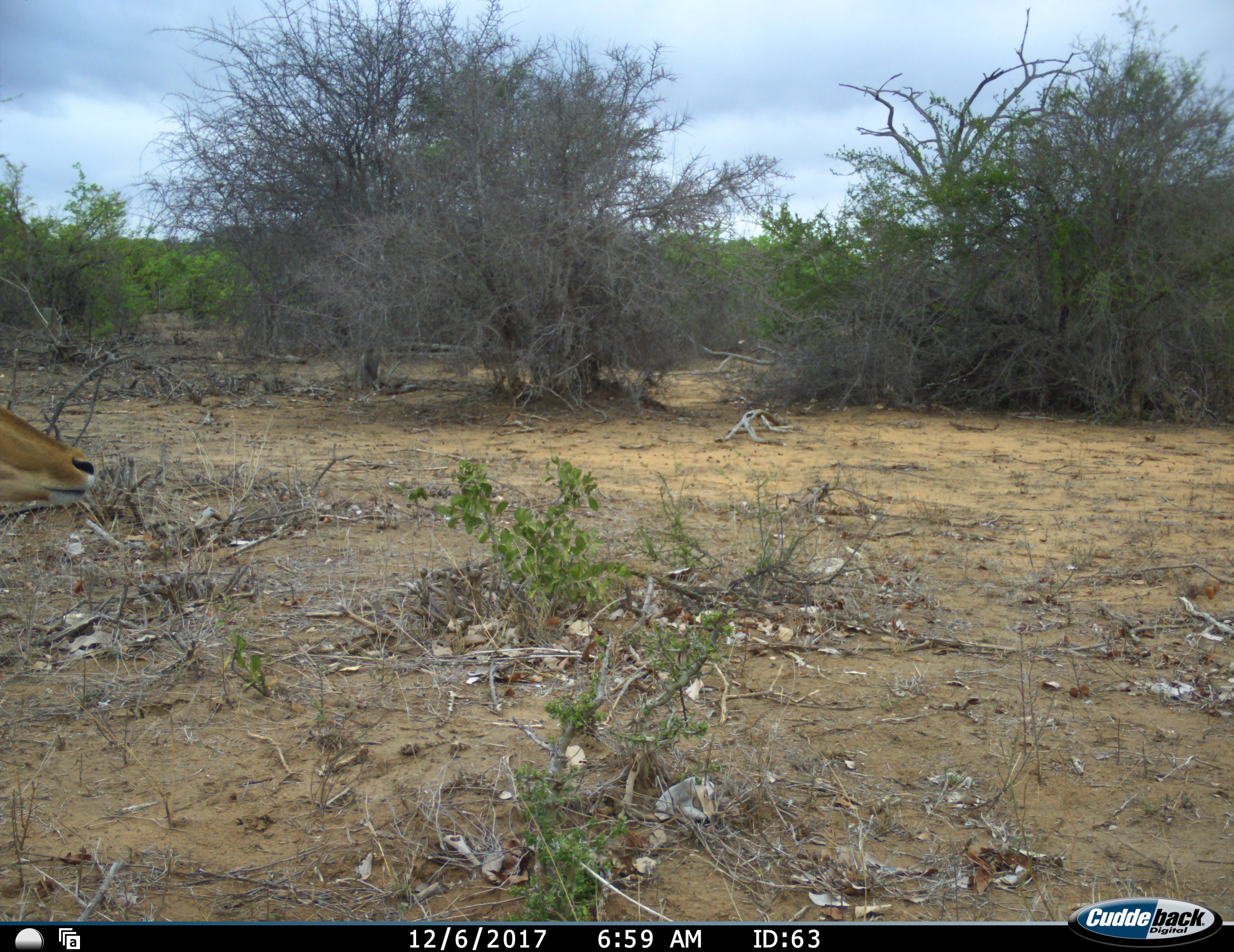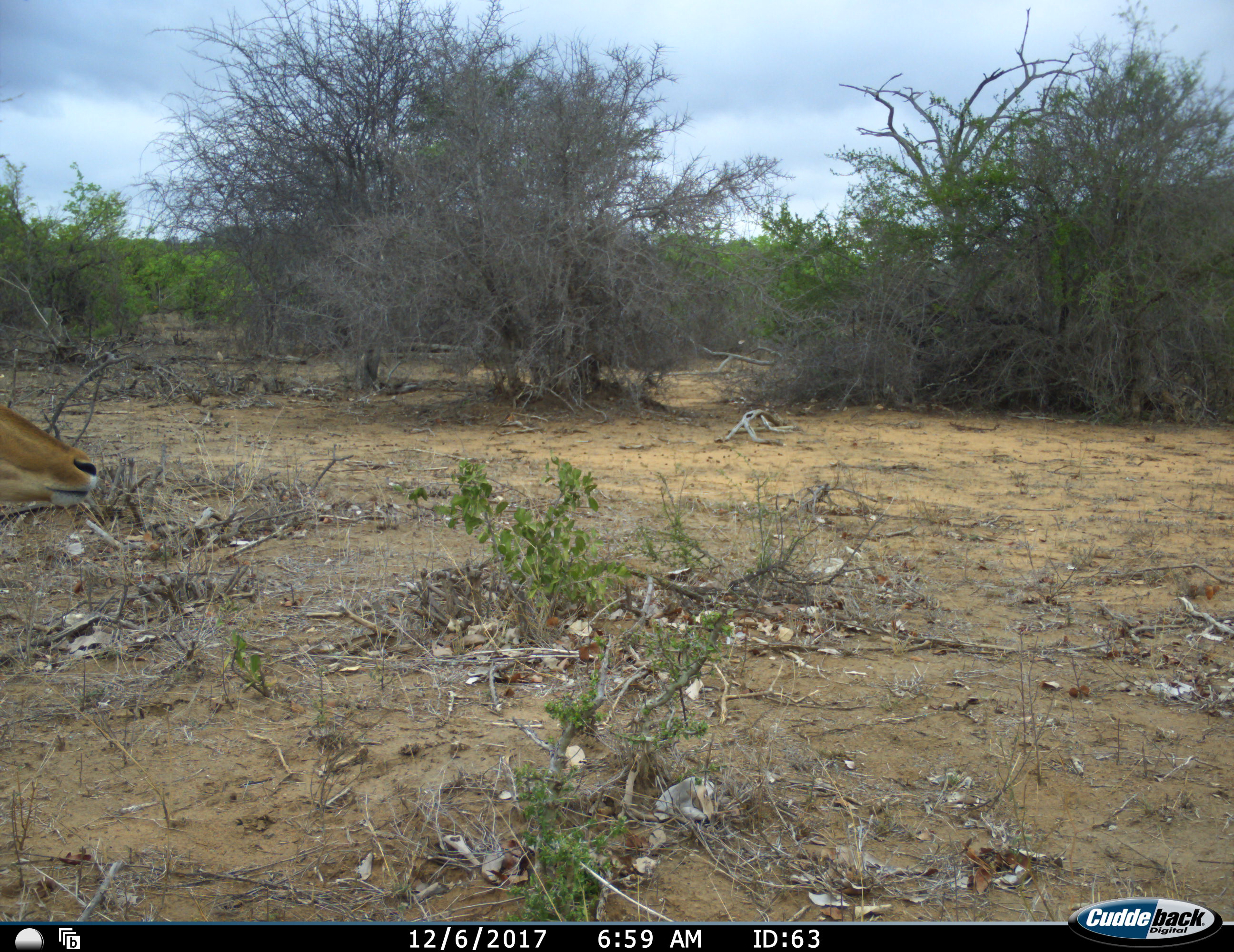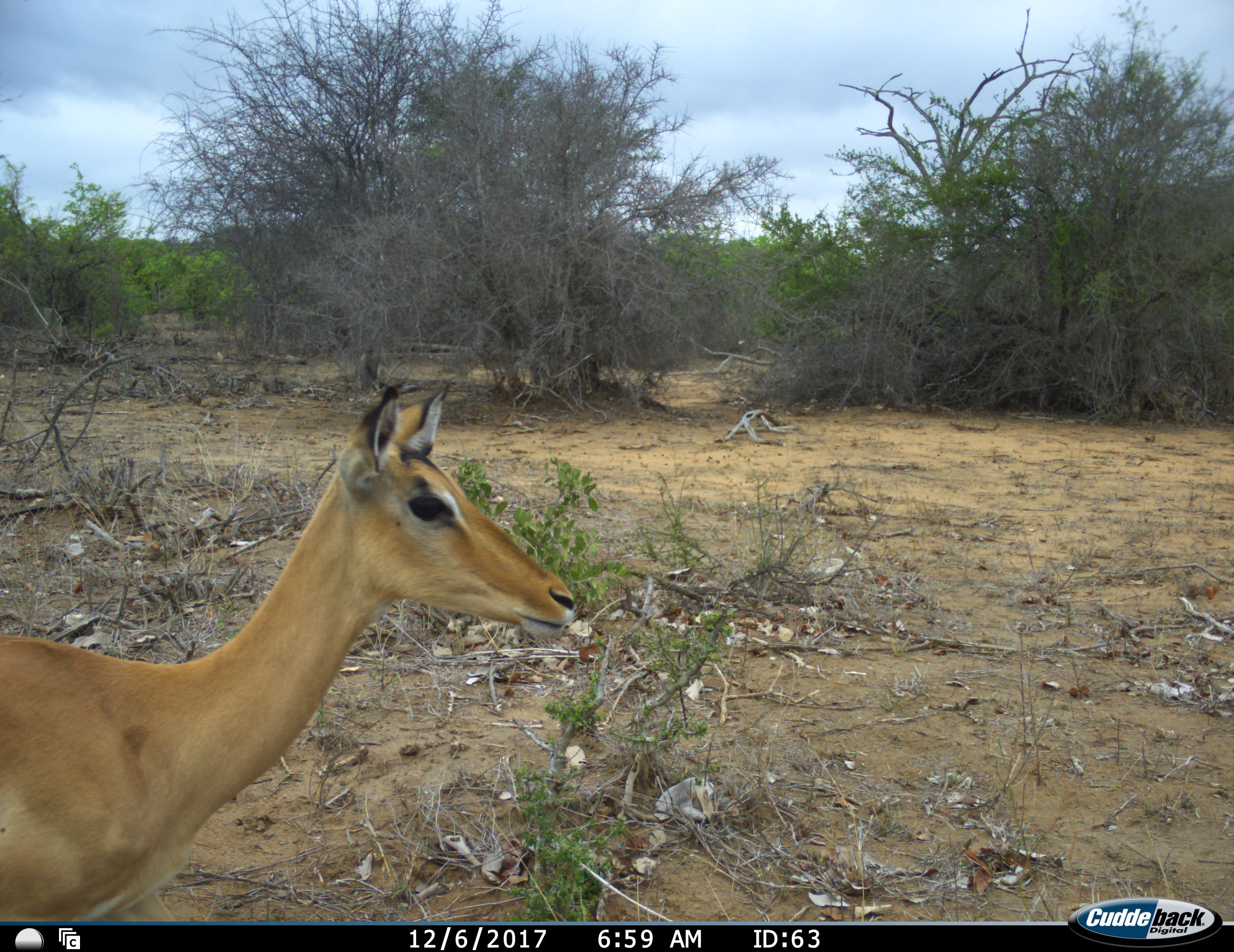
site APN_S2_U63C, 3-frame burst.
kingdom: Animalia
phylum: Chordata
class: Mammalia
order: Artiodactyla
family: Bovidae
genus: Aepyceros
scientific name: Aepyceros melampus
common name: impala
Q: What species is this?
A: Impala (Aepyceros melampus).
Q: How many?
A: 1.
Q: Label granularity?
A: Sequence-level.